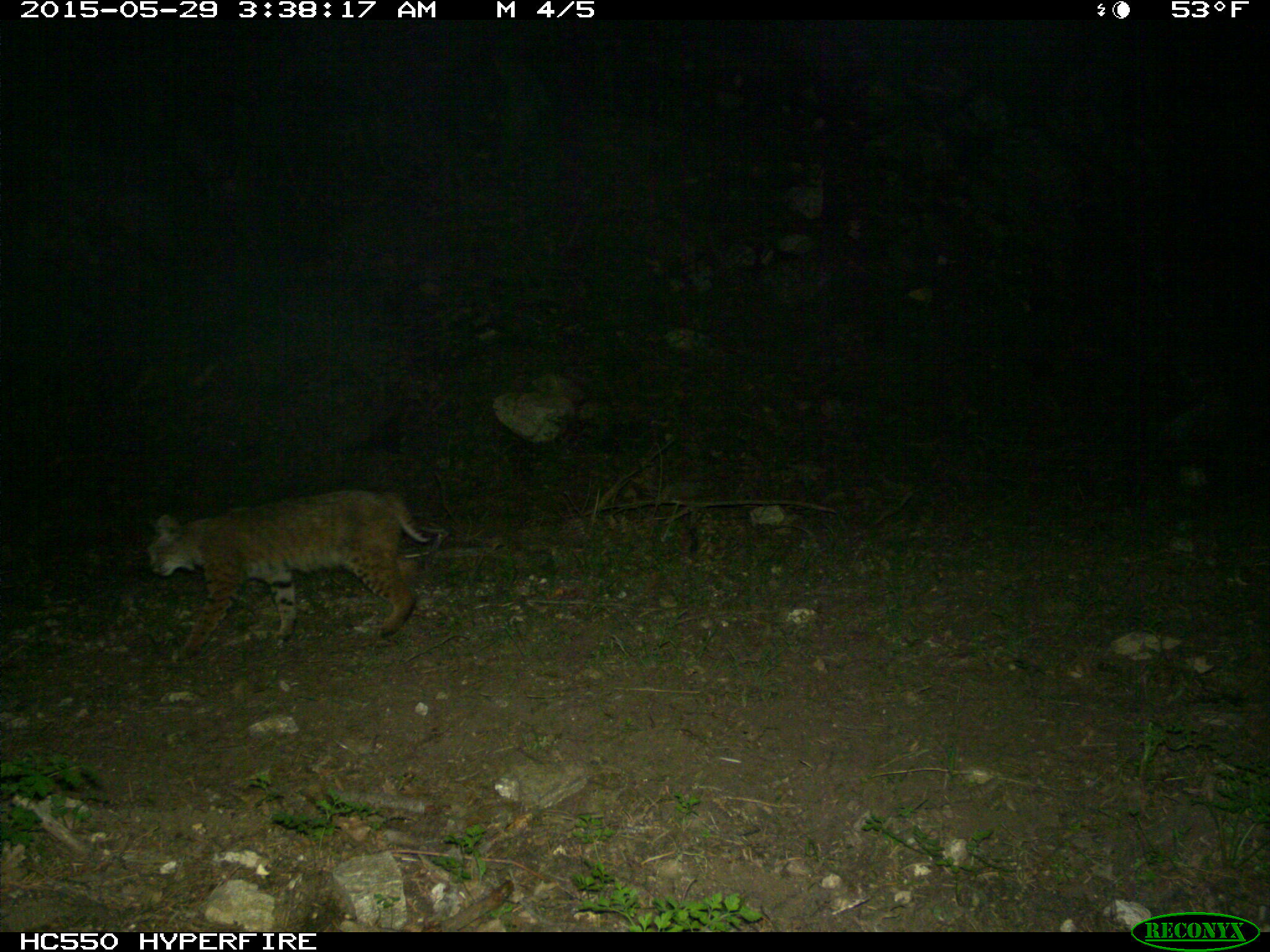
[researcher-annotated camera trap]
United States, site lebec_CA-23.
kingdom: Animalia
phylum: Chordata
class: Mammalia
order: Carnivora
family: Felidae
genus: Lynx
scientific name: Lynx rufus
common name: bobcat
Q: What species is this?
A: Lynx rufus (bobcat).